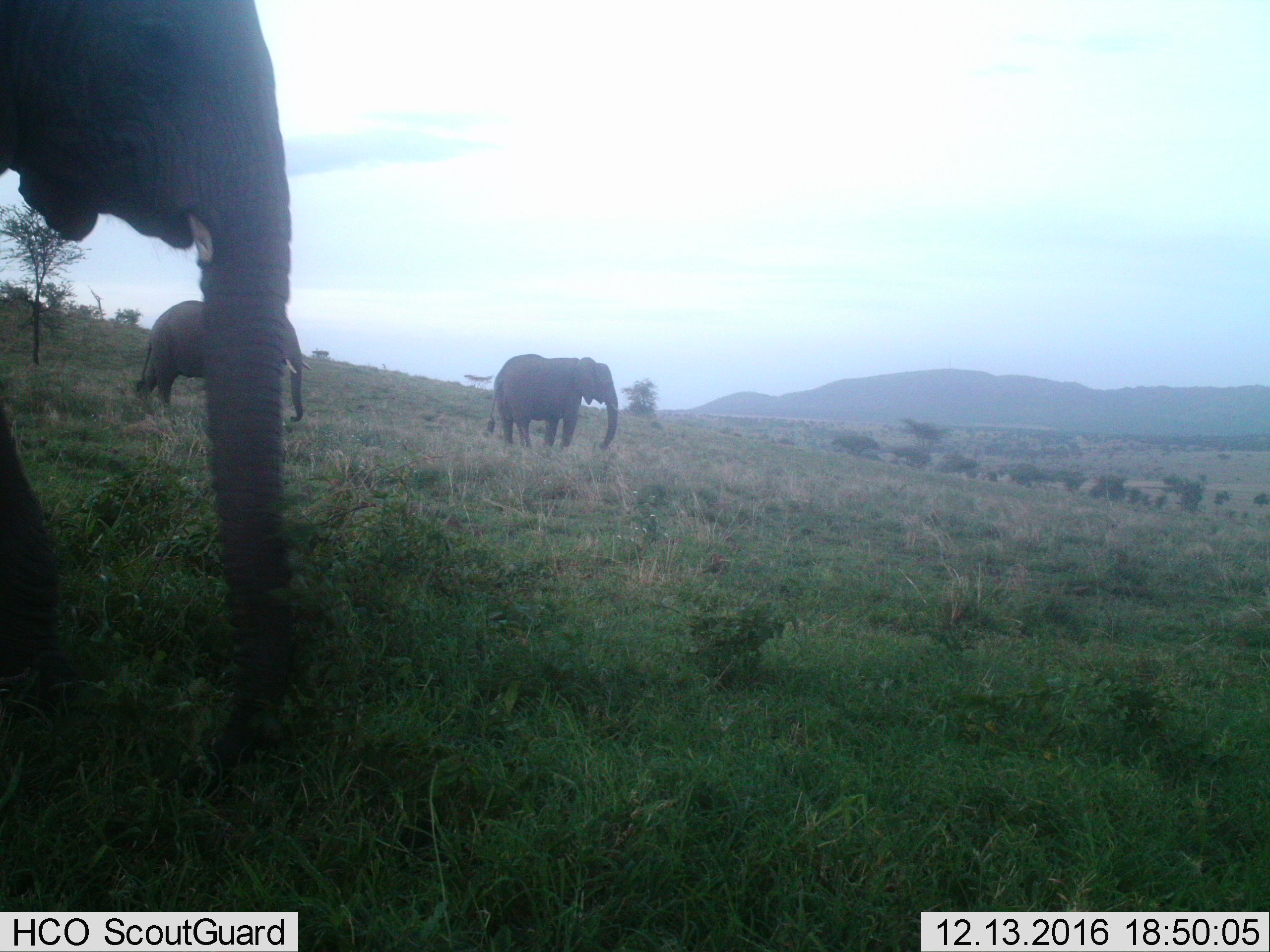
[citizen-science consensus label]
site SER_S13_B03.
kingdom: Animalia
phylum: Chordata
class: Mammalia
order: Proboscidea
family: Elephantidae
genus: Loxodonta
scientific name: Loxodonta africana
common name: african bush elephant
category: elephant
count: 3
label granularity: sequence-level